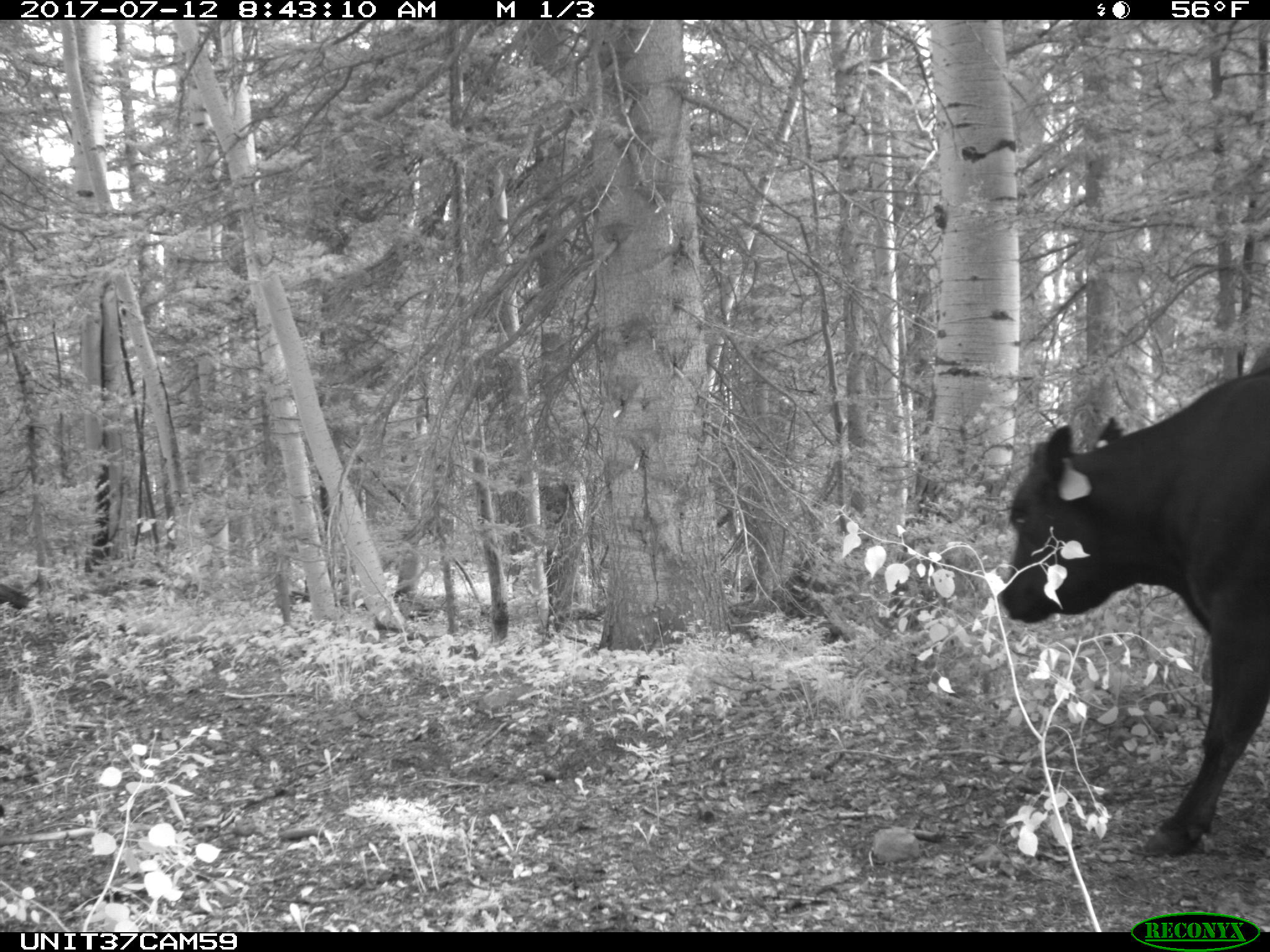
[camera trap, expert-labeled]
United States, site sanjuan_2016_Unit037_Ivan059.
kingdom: Animalia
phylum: Chordata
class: Mammalia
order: Artiodactyla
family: Bovidae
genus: Bos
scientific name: Bos taurus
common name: domestic cow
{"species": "Bos taurus (domestic cow)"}